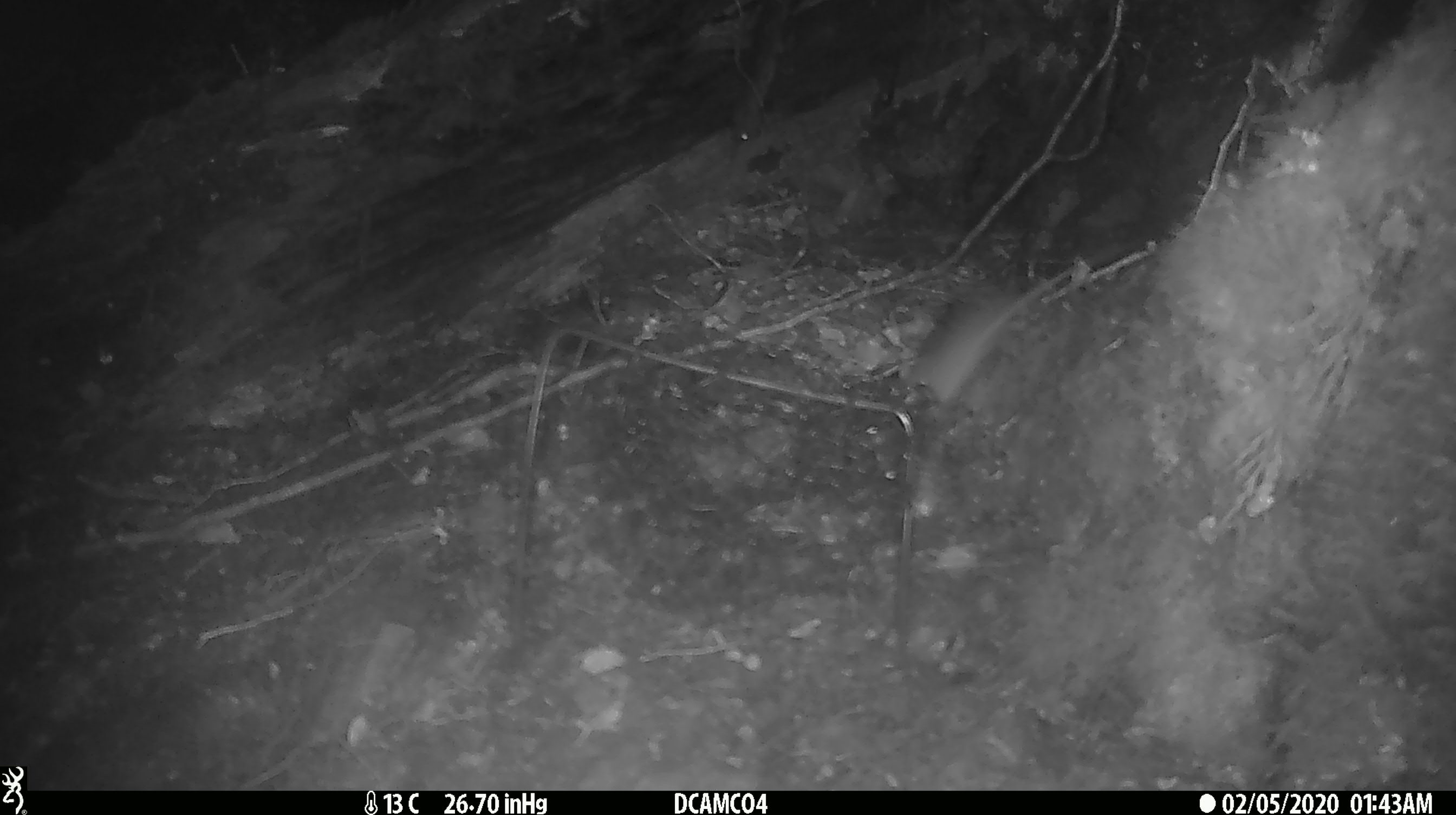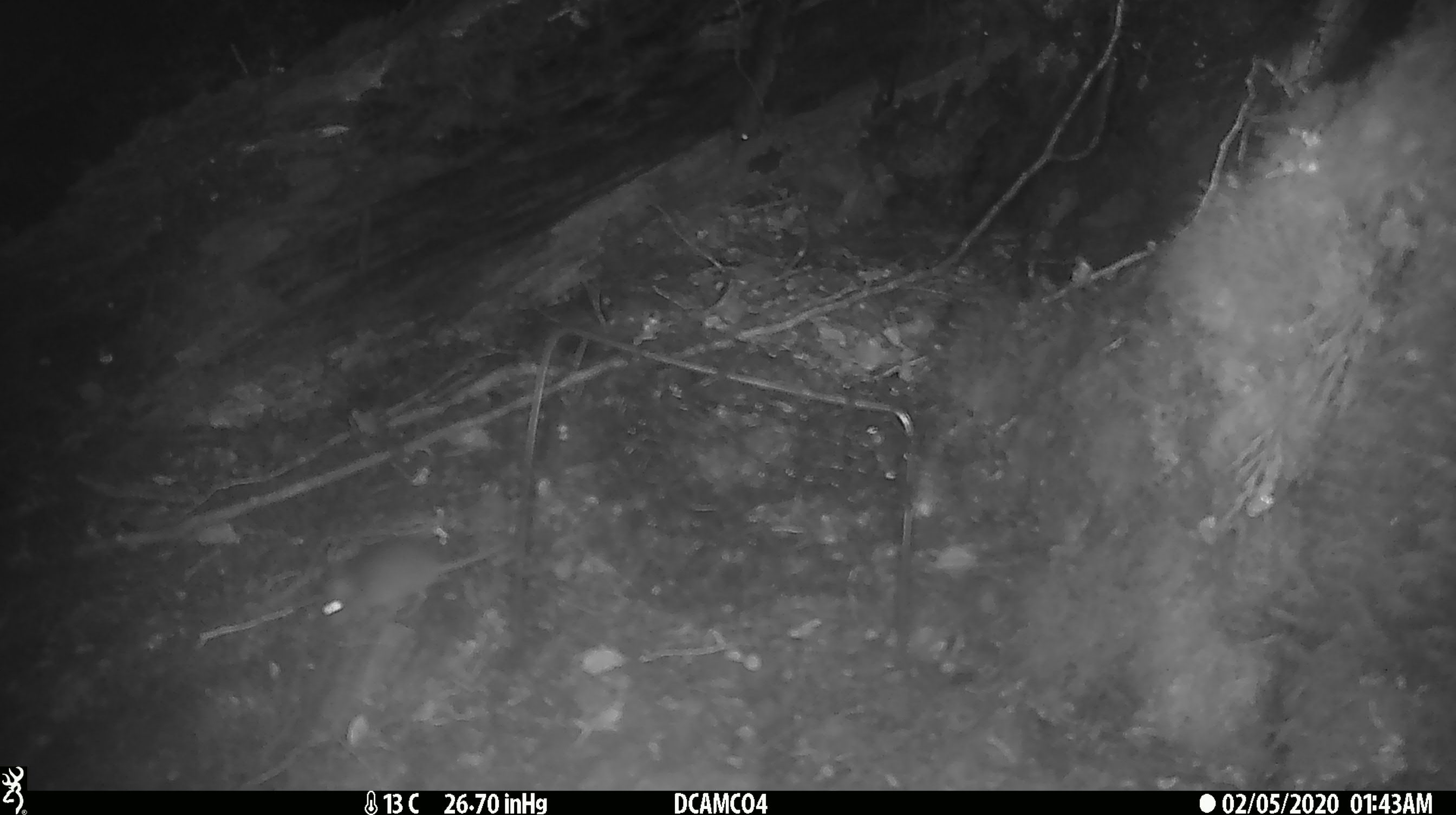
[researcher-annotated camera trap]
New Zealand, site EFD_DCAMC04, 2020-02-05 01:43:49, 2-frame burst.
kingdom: Animalia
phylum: Chordata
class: Mammalia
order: Rodentia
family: Muridae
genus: Mus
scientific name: Mus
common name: mouse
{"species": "mouse (Mus)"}